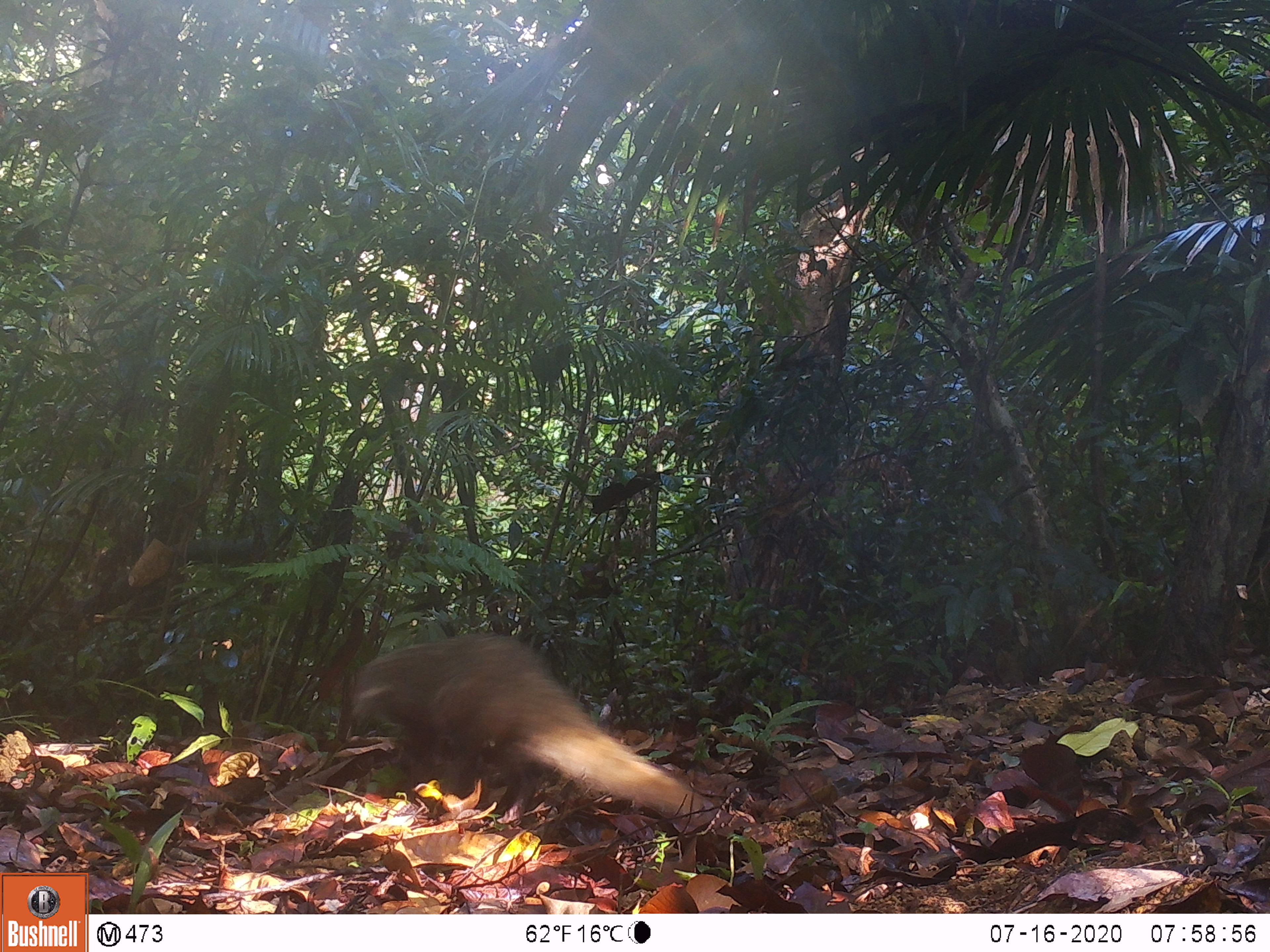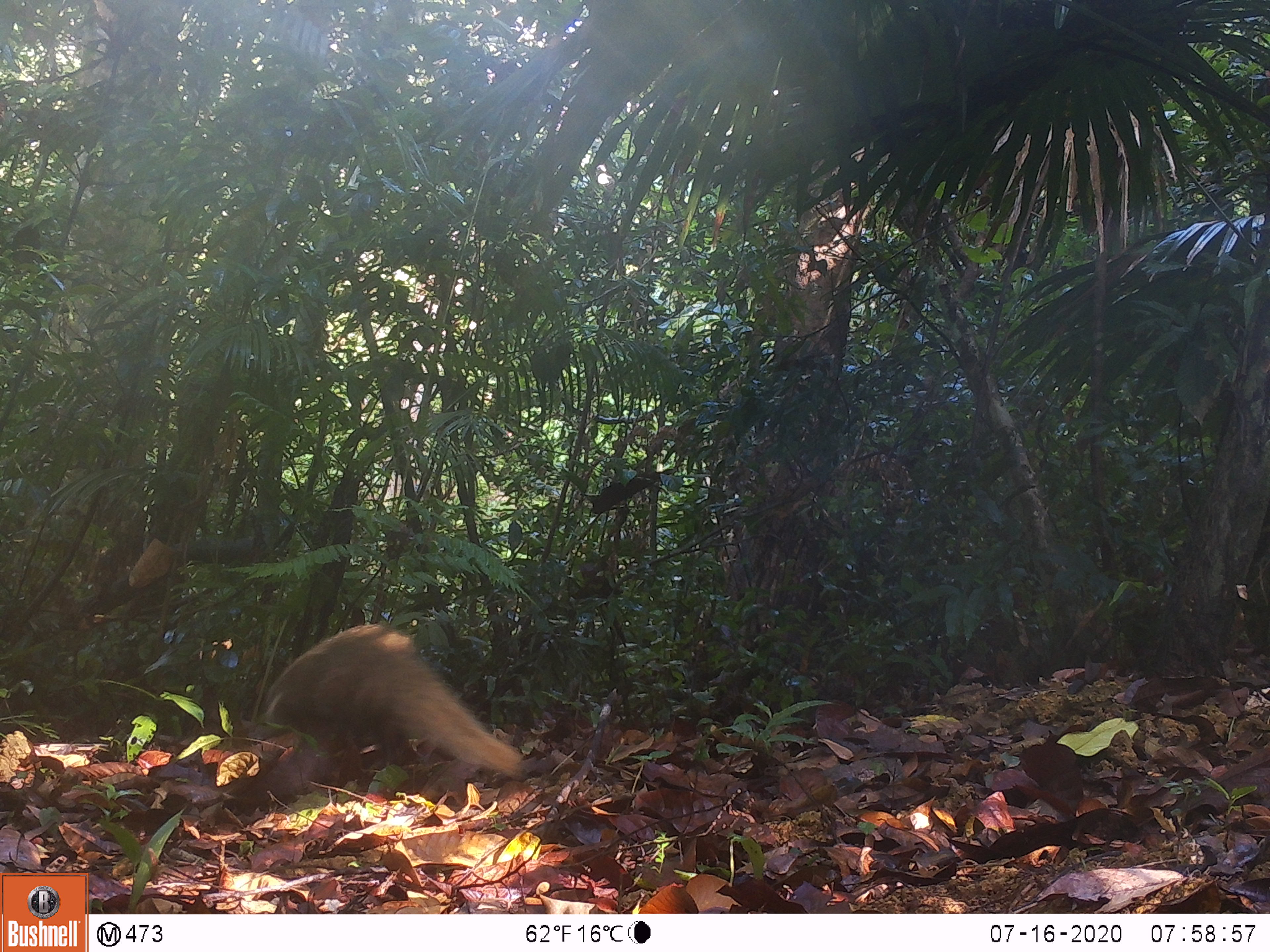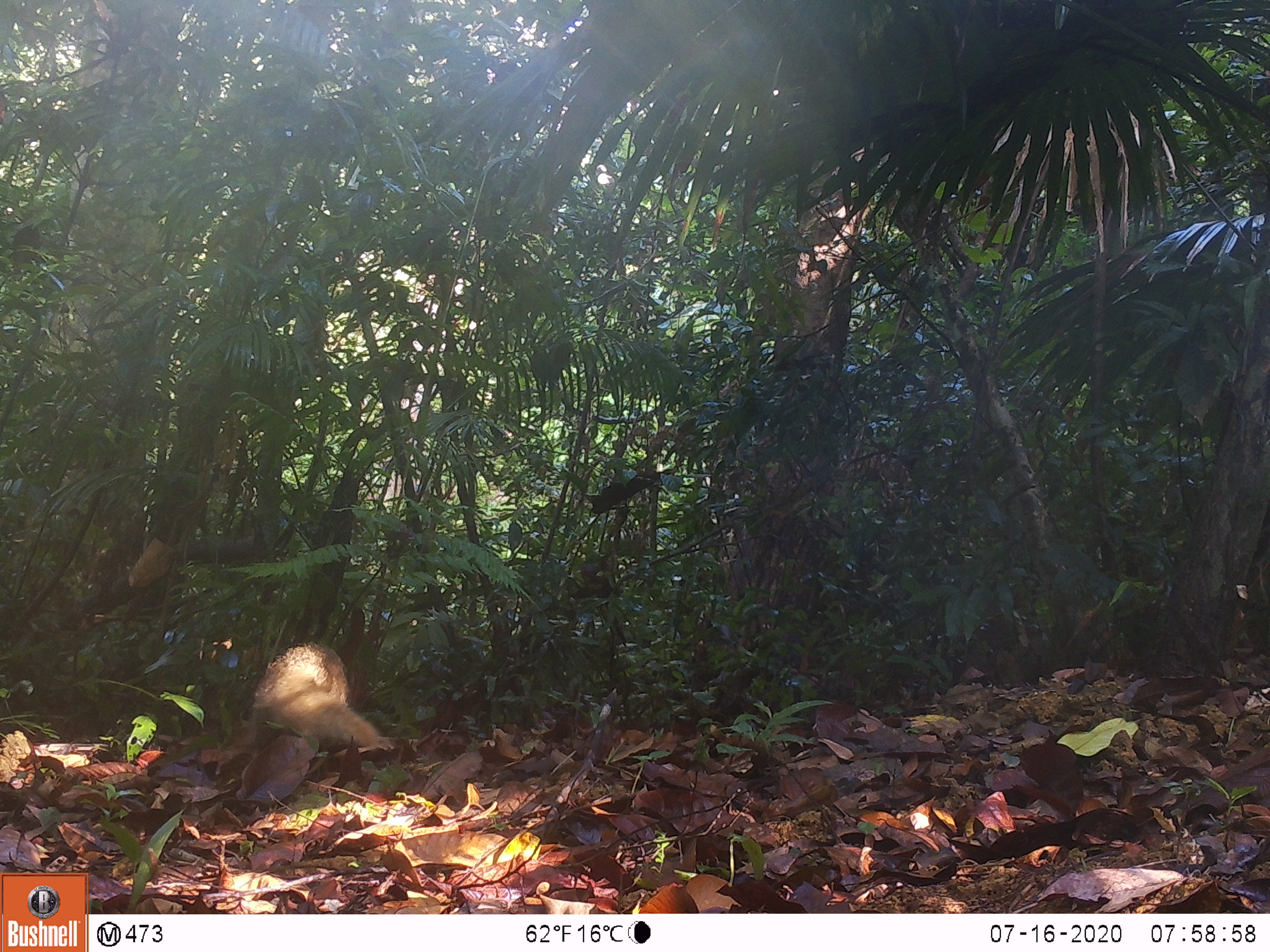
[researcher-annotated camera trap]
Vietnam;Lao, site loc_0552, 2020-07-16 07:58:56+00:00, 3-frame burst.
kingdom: Animalia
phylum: Chordata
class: Mammalia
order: Carnivora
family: Herpestidae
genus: Urva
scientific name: Urva urva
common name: crab-eating mongoose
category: crab eating mongoose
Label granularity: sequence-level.